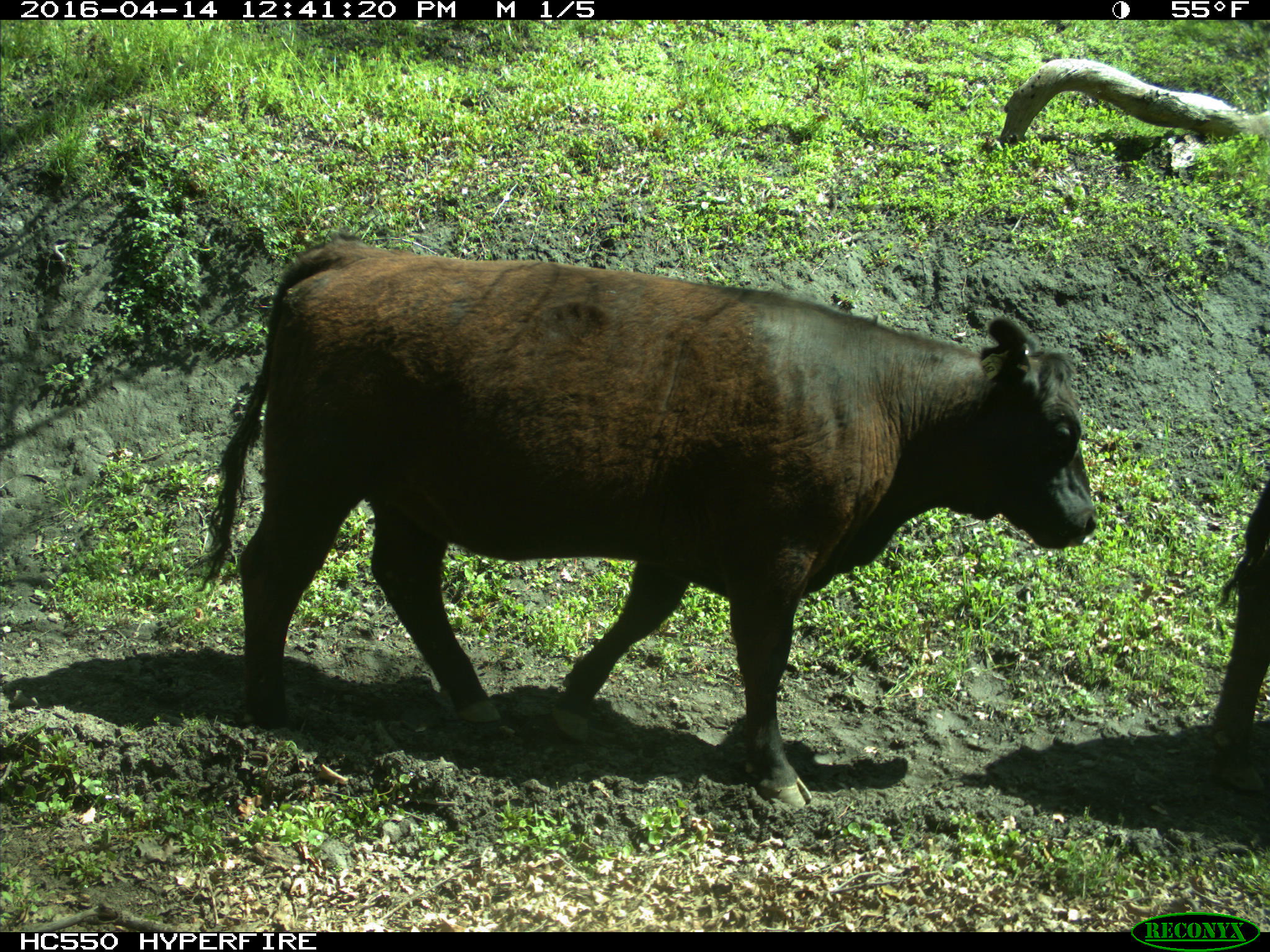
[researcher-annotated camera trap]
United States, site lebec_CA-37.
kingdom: Animalia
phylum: Chordata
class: Mammalia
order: Artiodactyla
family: Bovidae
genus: Bos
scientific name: Bos taurus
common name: domestic cow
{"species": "Bos taurus (domestic cow)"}